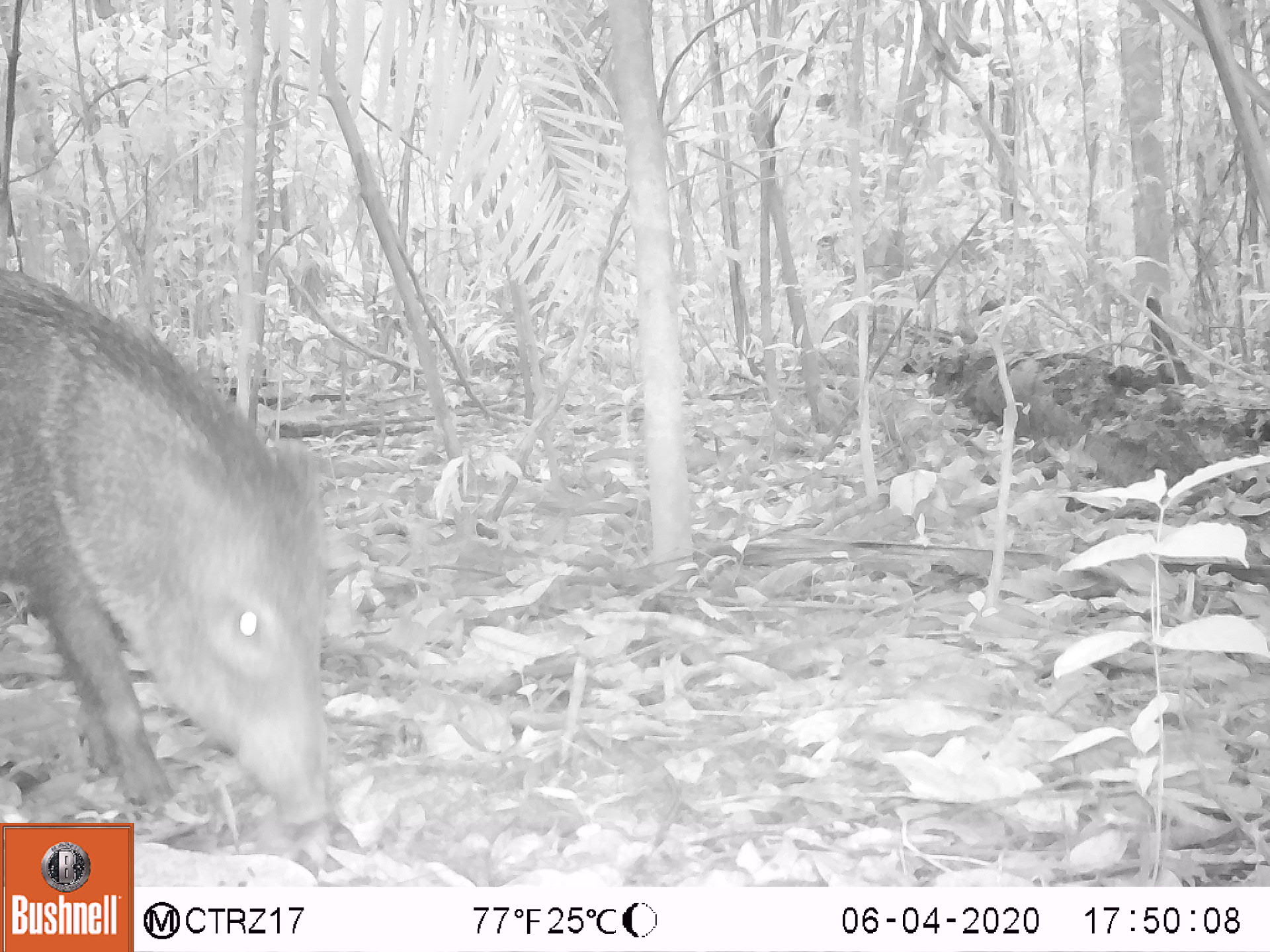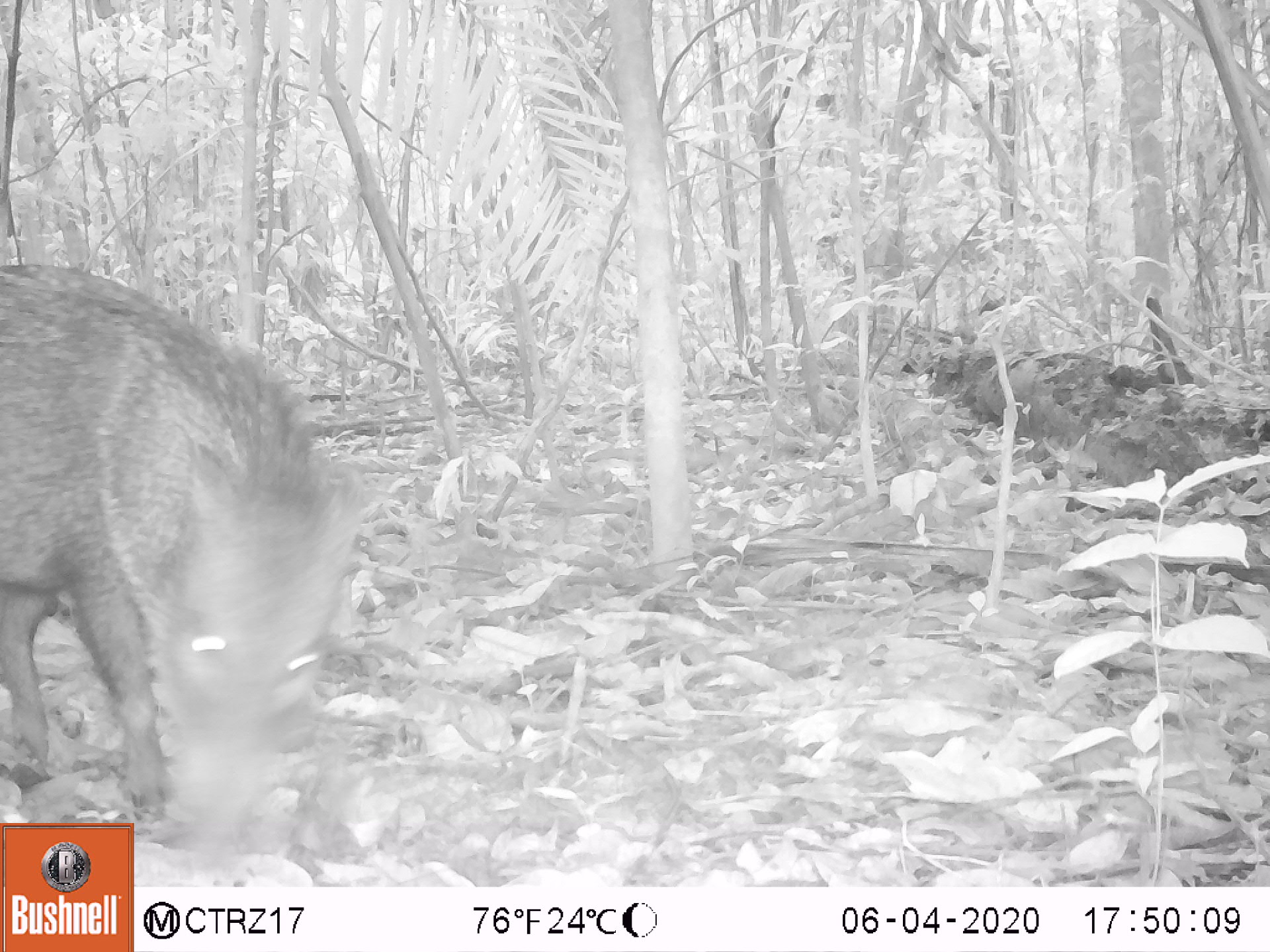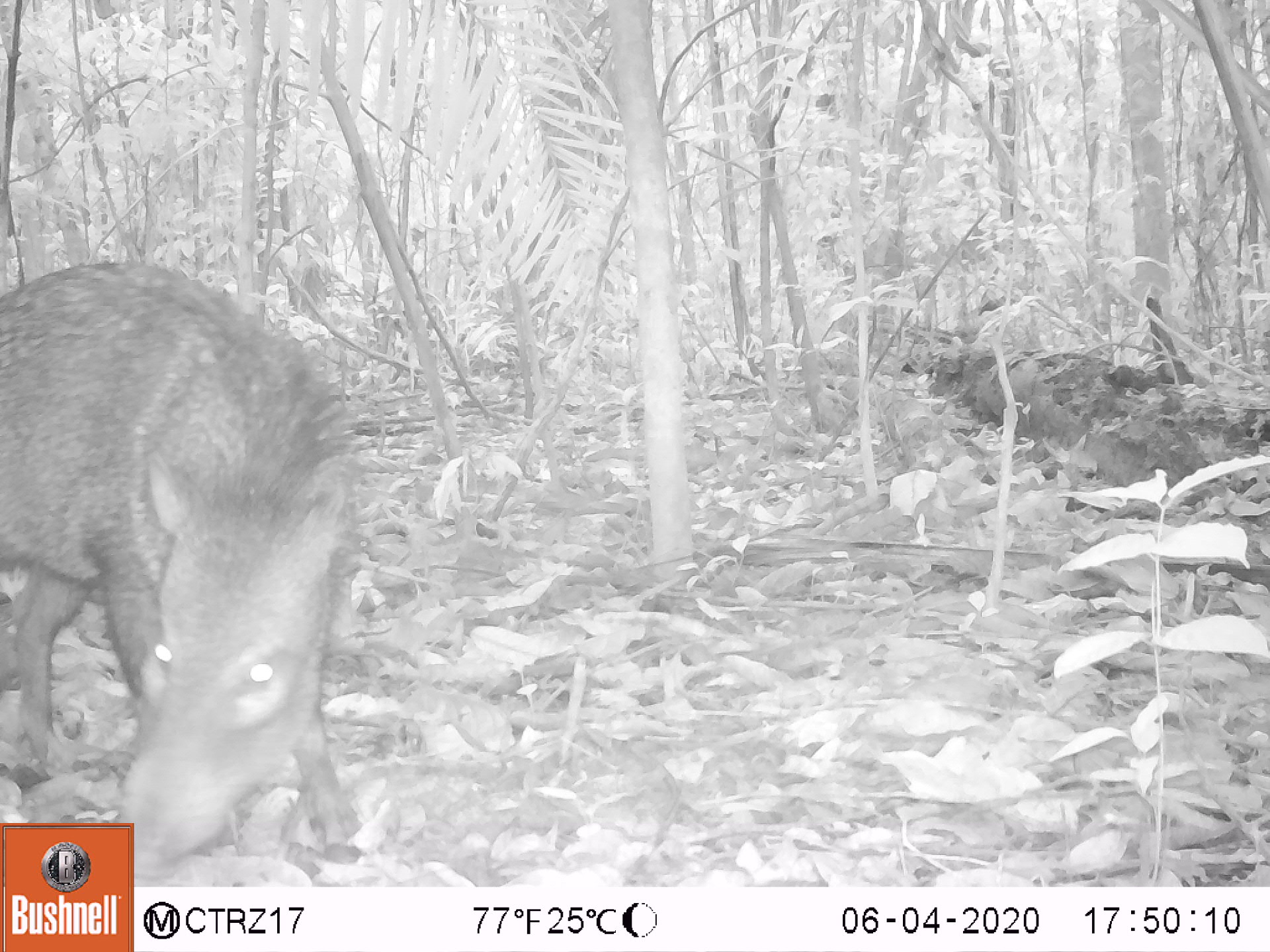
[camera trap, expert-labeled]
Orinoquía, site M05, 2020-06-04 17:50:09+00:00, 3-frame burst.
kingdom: Animalia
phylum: Chordata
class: Mammalia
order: Artiodactyla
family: Tayassuidae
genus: Pecari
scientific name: Pecari tajacu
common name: collared peccary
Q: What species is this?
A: Collared peccary (Pecari tajacu).